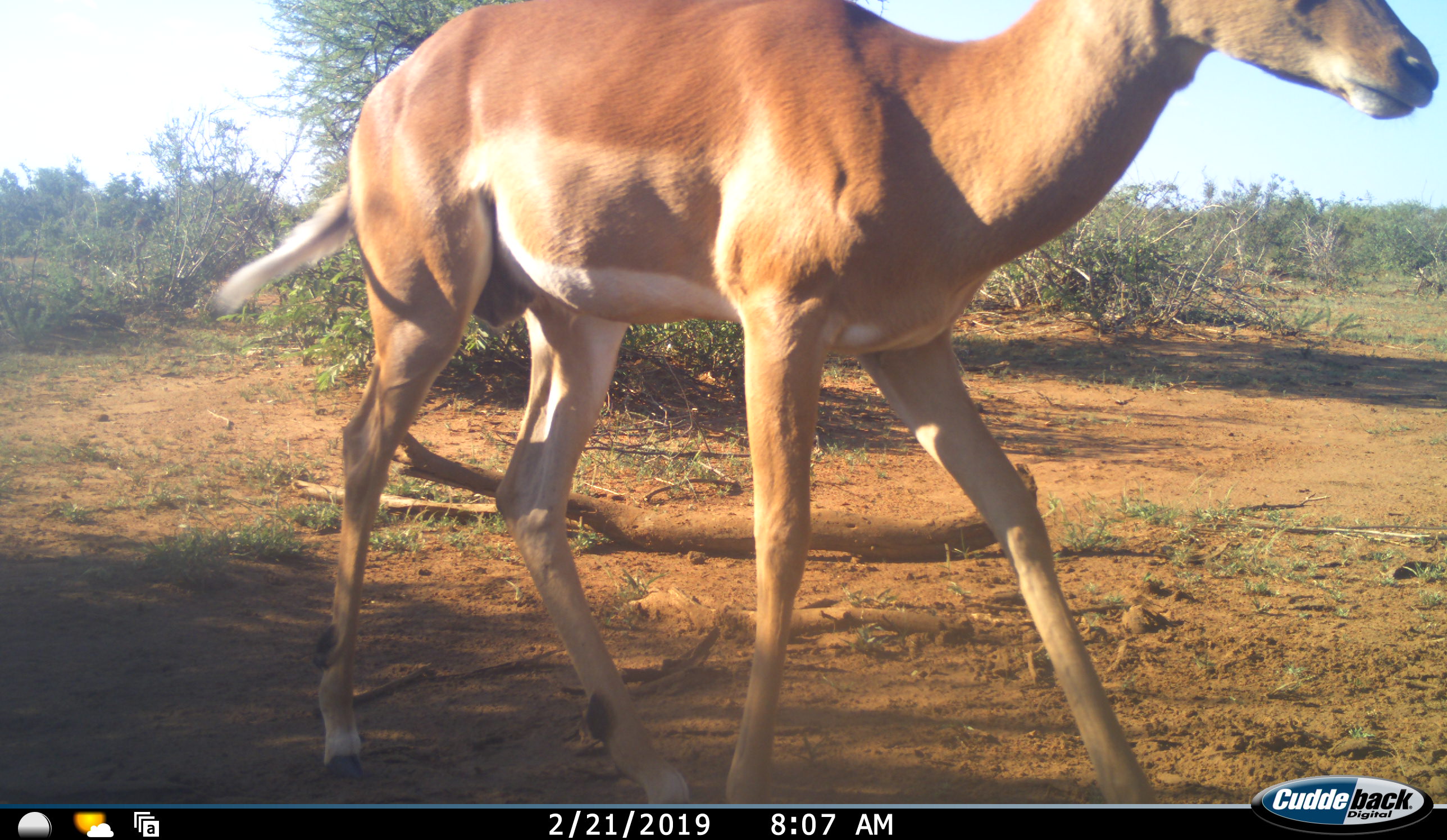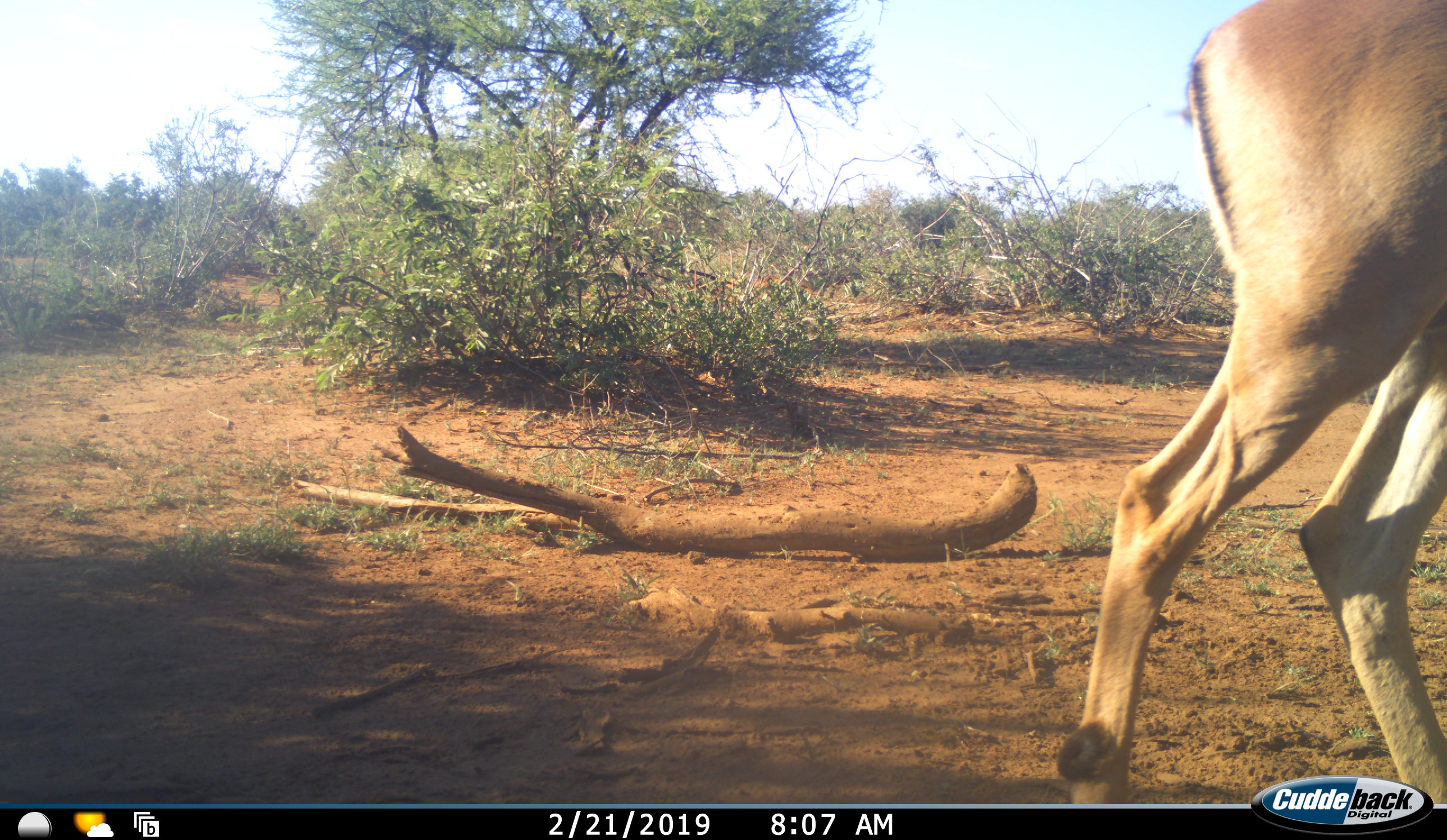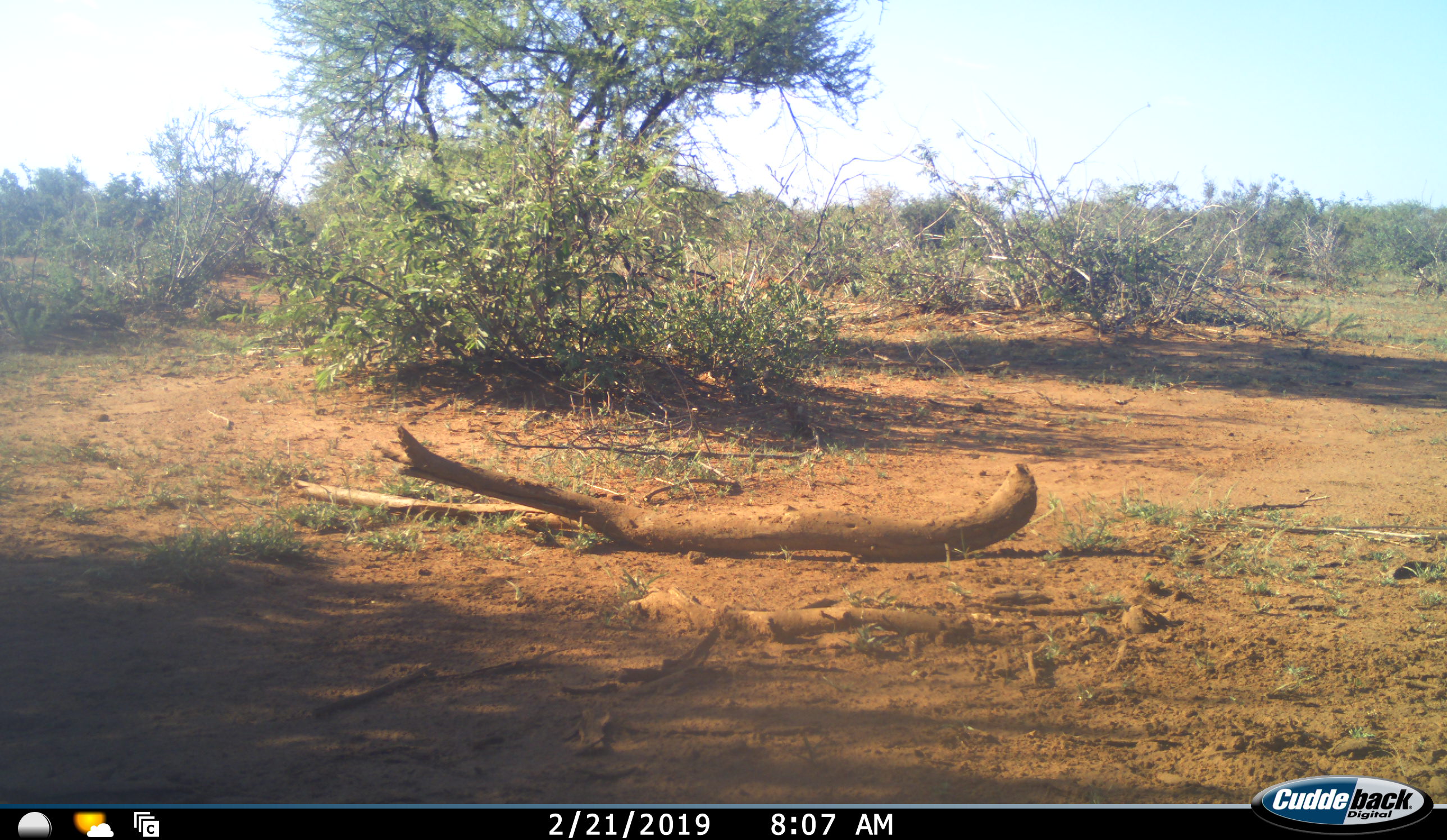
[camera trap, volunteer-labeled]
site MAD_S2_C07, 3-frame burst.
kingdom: Animalia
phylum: Chordata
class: Mammalia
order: Artiodactyla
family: Bovidae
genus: Aepyceros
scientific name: Aepyceros melampus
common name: impala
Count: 1.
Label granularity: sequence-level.